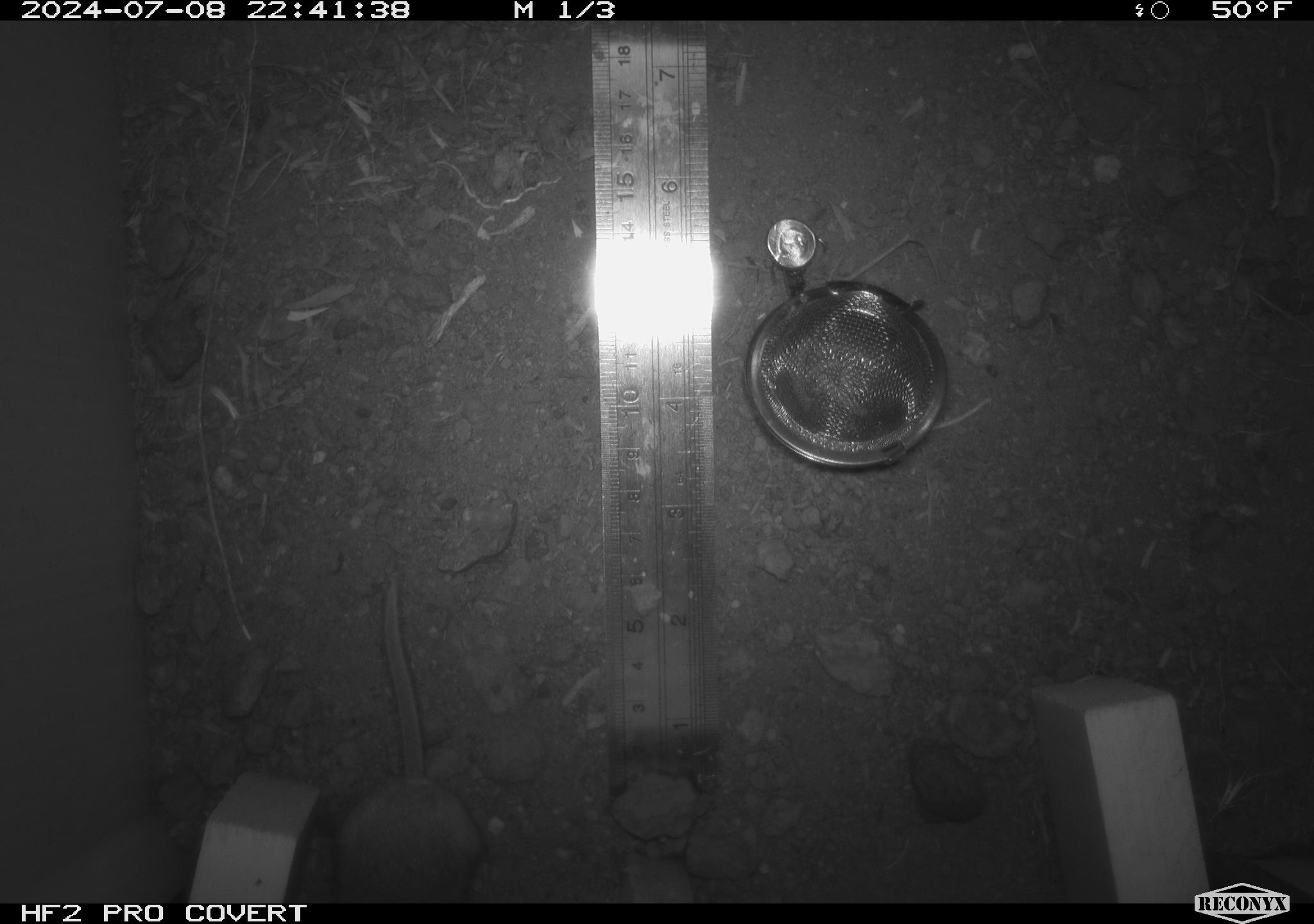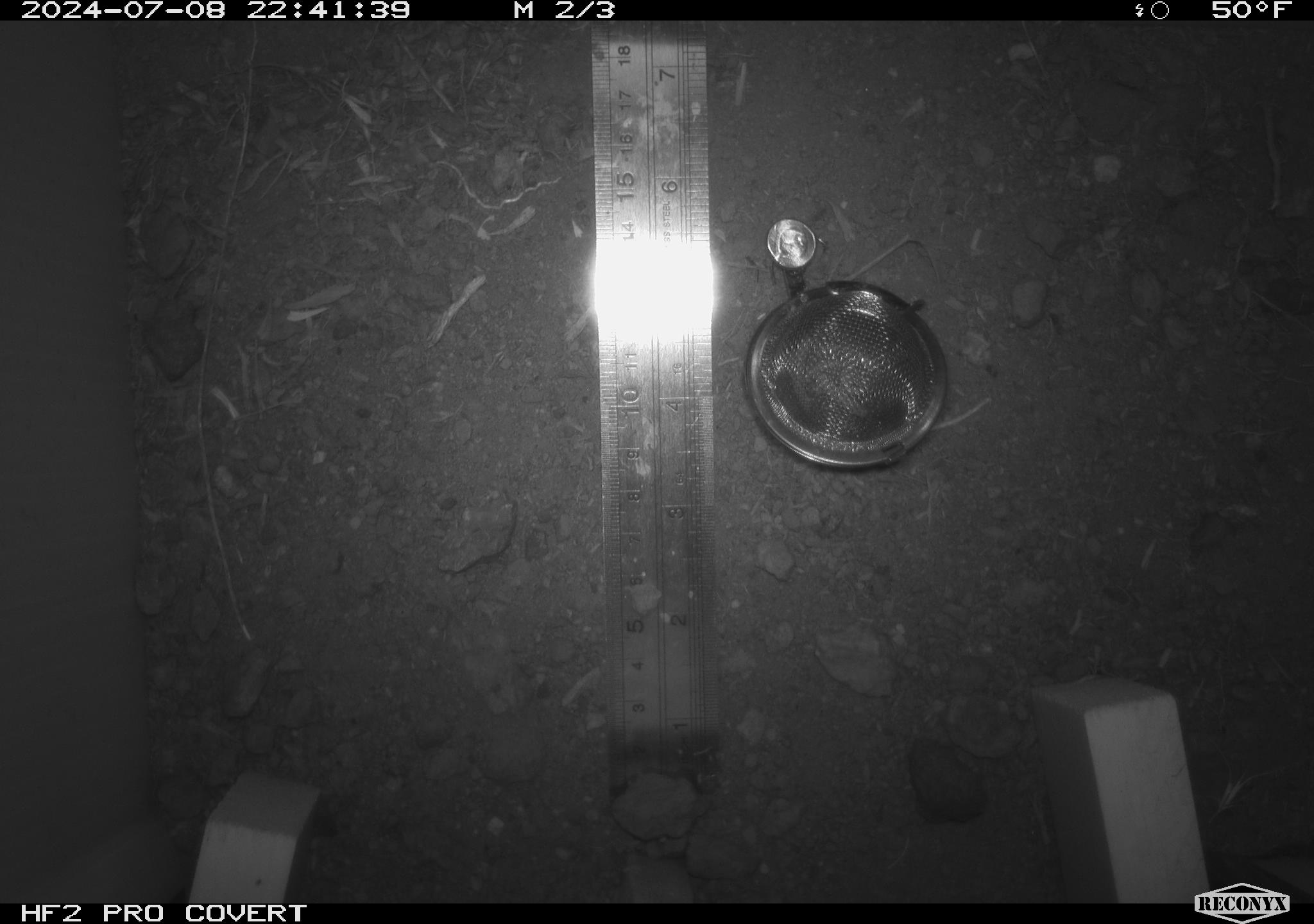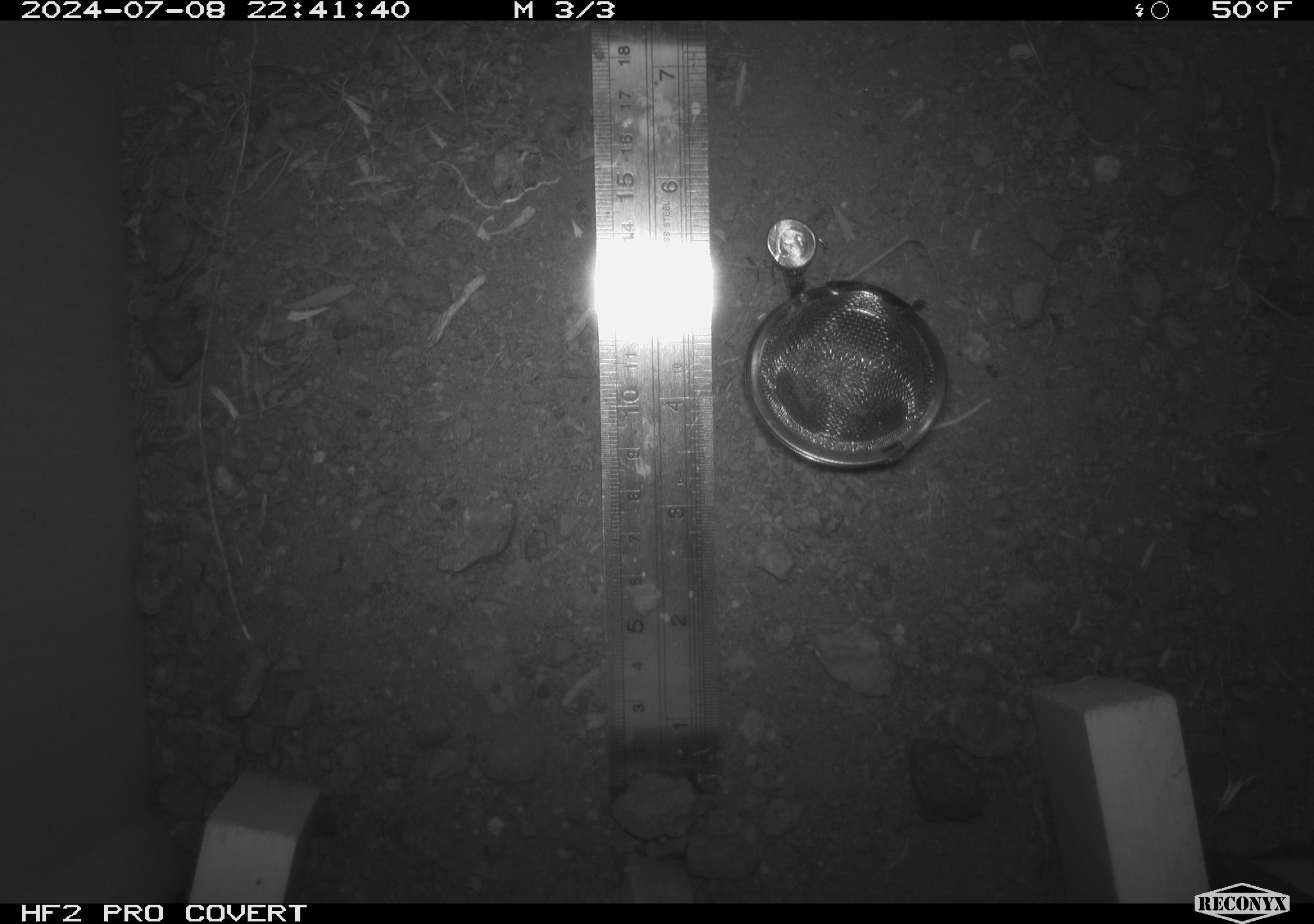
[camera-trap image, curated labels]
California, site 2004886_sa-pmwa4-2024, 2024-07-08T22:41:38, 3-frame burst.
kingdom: Animalia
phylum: Chordata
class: Mammalia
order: Rodentia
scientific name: Rodentia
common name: mouse species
Mouse species (Rodentia).